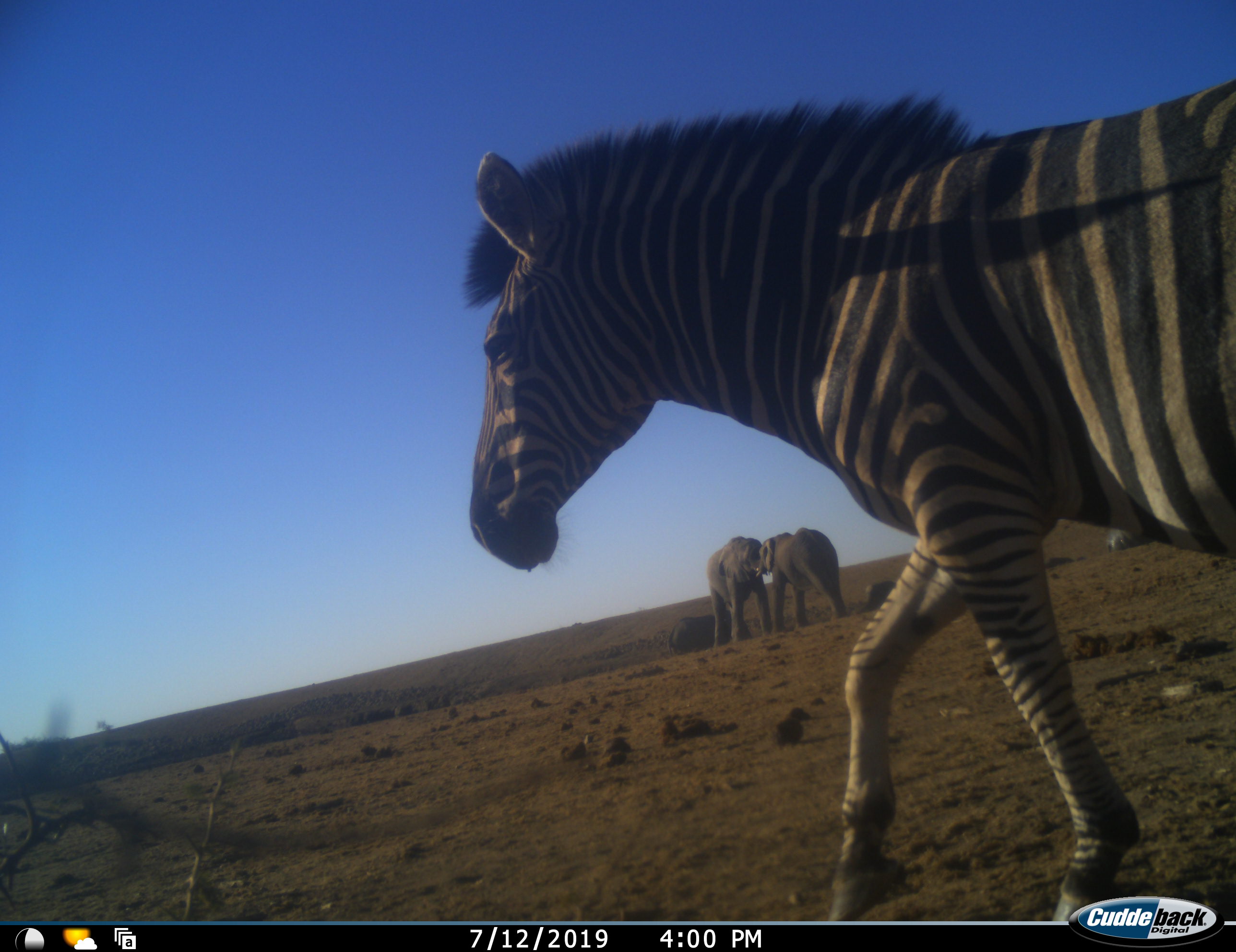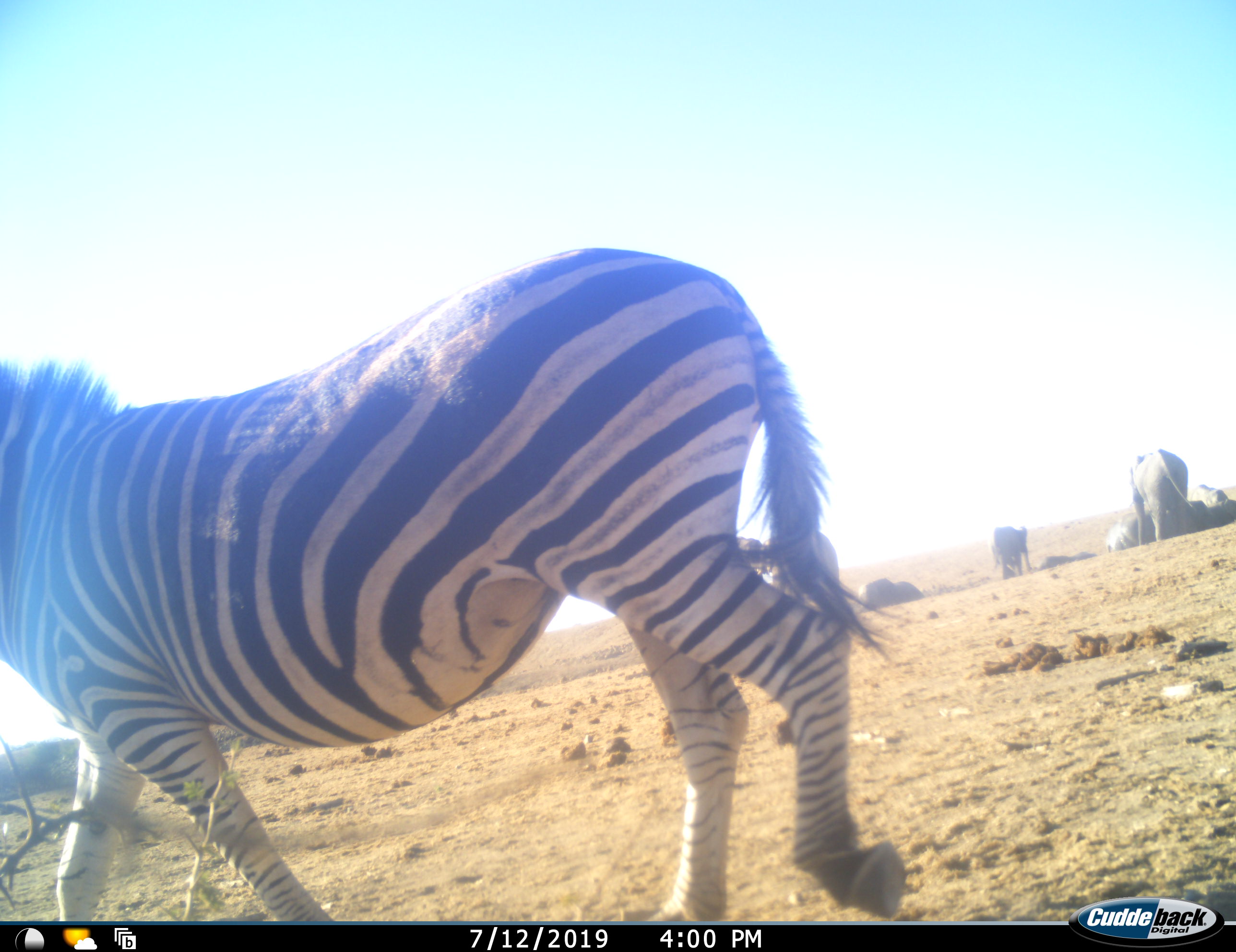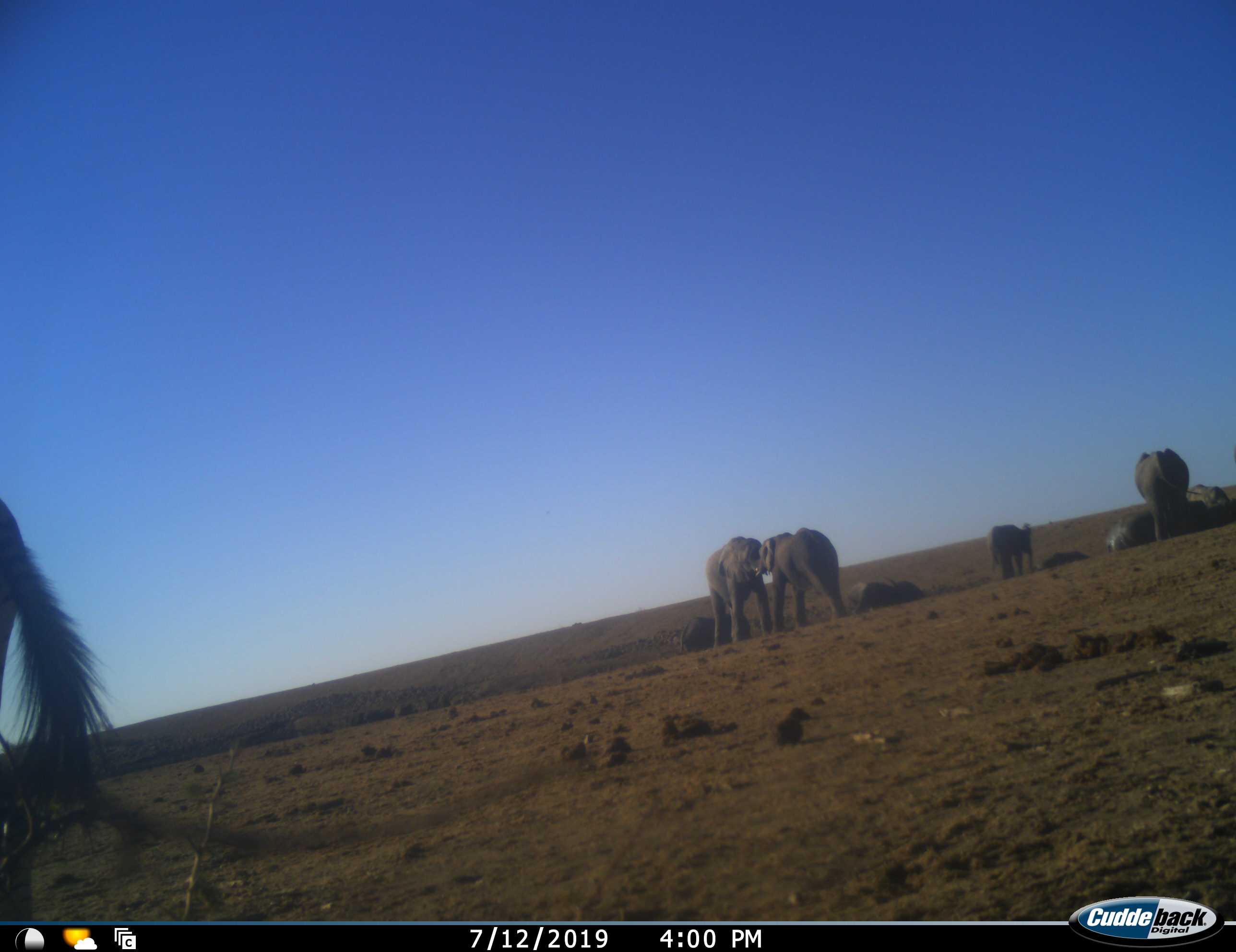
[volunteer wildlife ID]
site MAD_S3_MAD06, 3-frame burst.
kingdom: Animalia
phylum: Chordata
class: Mammalia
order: Proboscidea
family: Elephantidae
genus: Loxodonta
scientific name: Loxodonta africana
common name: african bush elephant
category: elephant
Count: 8.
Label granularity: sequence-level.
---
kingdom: Animalia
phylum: Chordata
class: Mammalia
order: Perissodactyla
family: Equidae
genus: Equus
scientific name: Equus quagga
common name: plains zebra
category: zebraplains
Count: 1.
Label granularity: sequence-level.